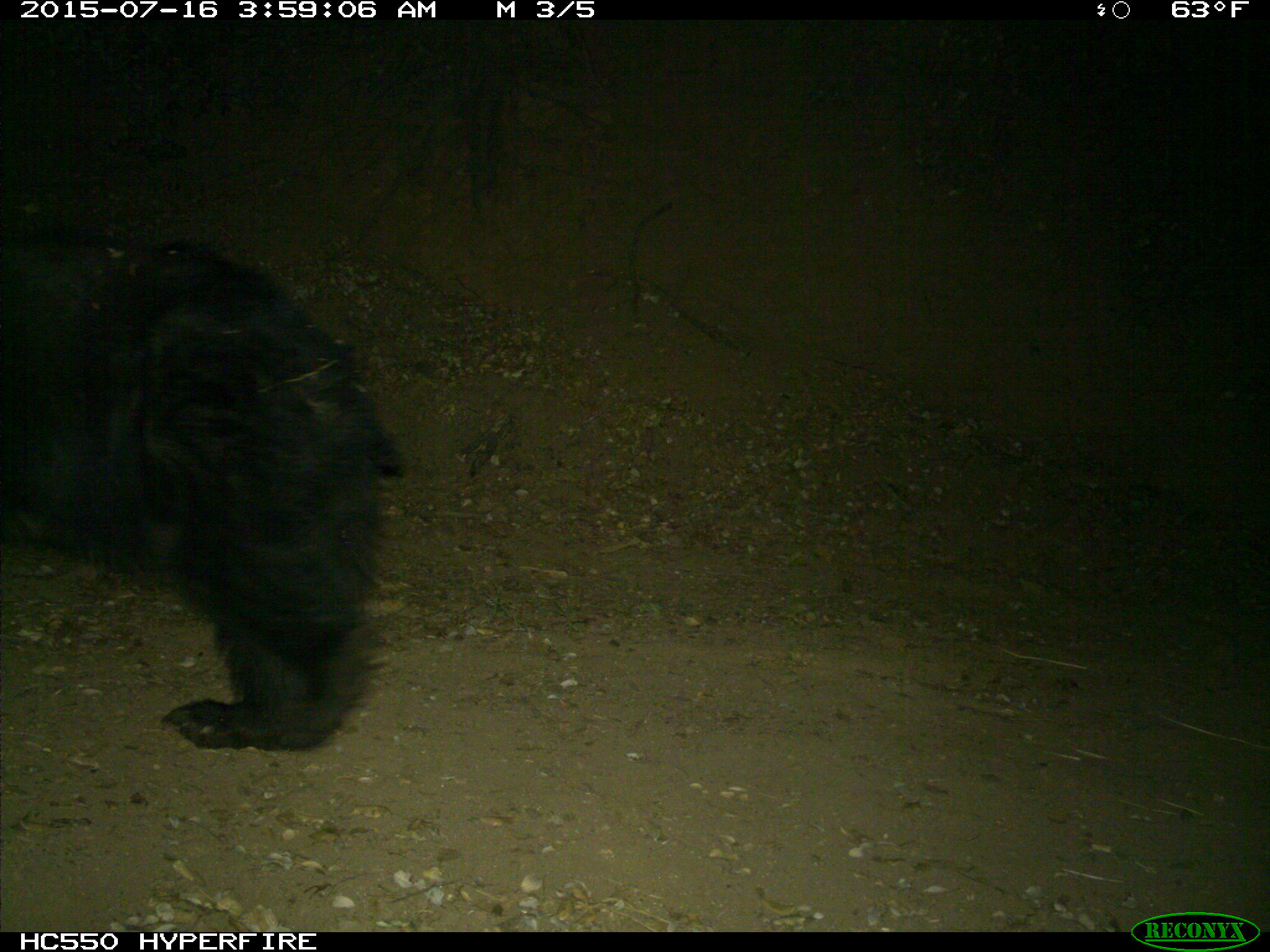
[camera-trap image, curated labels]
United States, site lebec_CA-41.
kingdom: Animalia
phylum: Chordata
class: Mammalia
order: Carnivora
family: Ursidae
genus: Ursus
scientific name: Ursus americanus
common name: american black bear